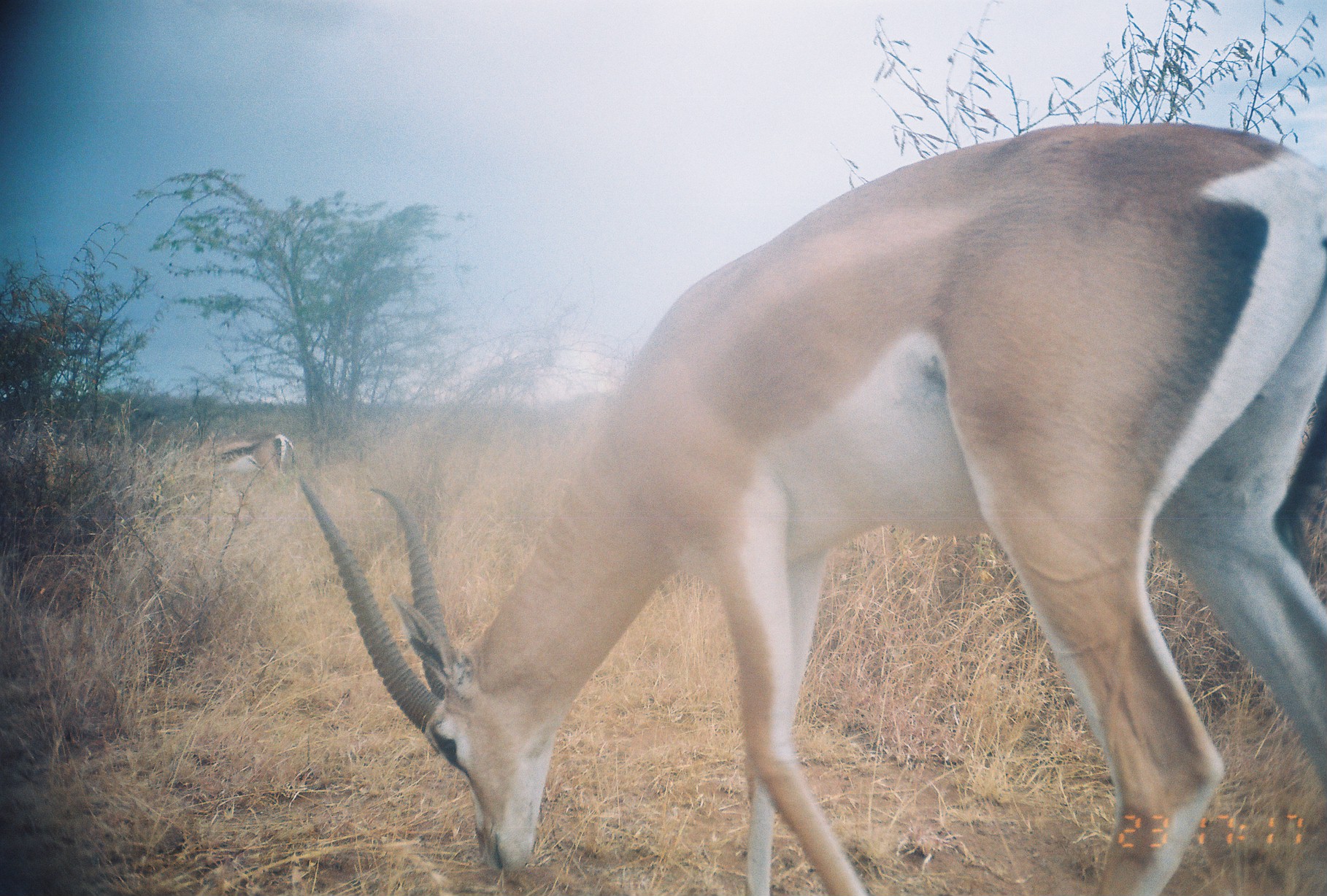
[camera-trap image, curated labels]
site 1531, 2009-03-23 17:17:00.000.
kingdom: Animalia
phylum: Chordata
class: Mammalia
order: Artiodactyla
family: Bovidae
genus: Nanger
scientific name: Nanger granti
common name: grant's gazelle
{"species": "Nanger granti (grant's gazelle)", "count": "2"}